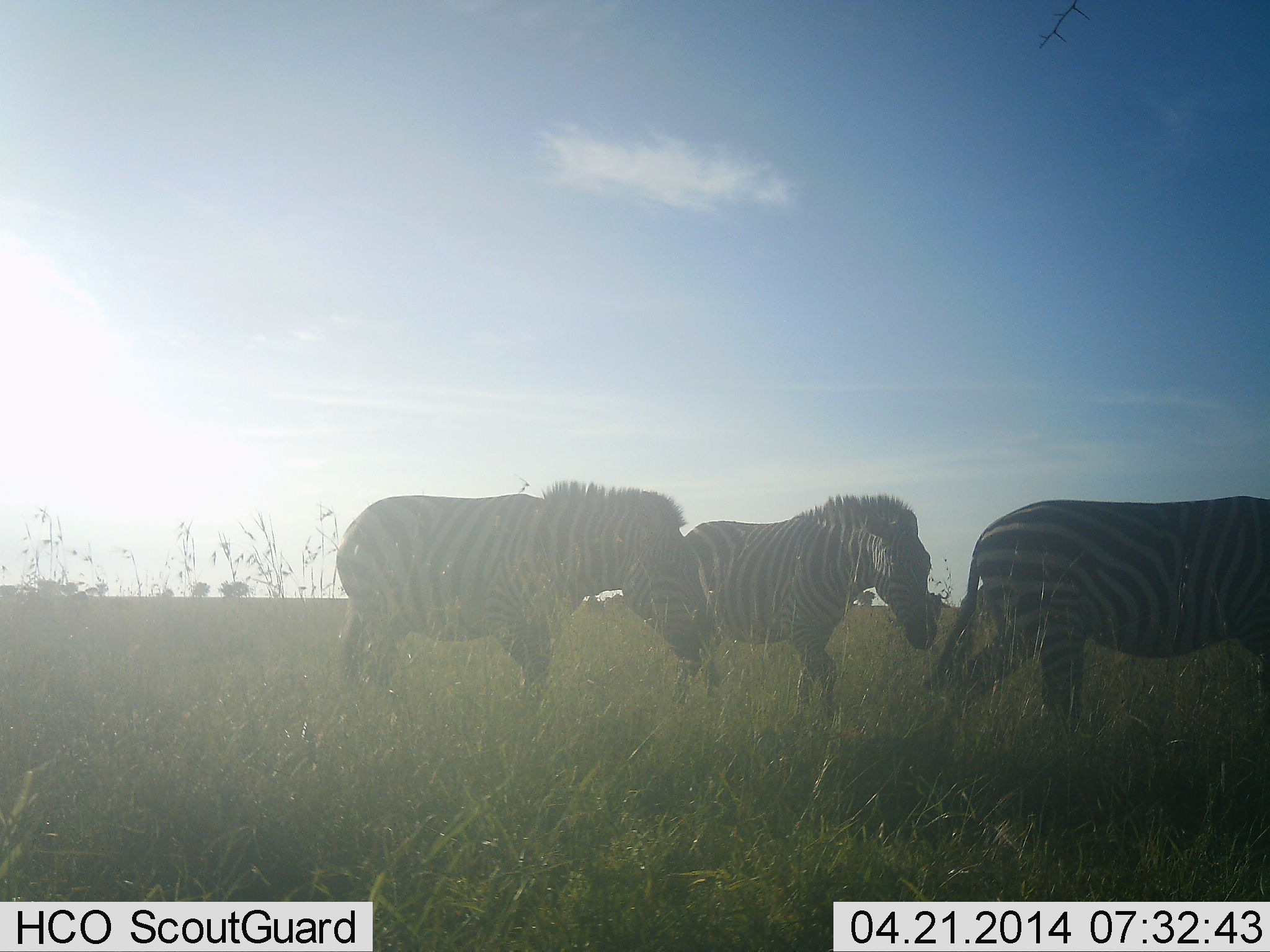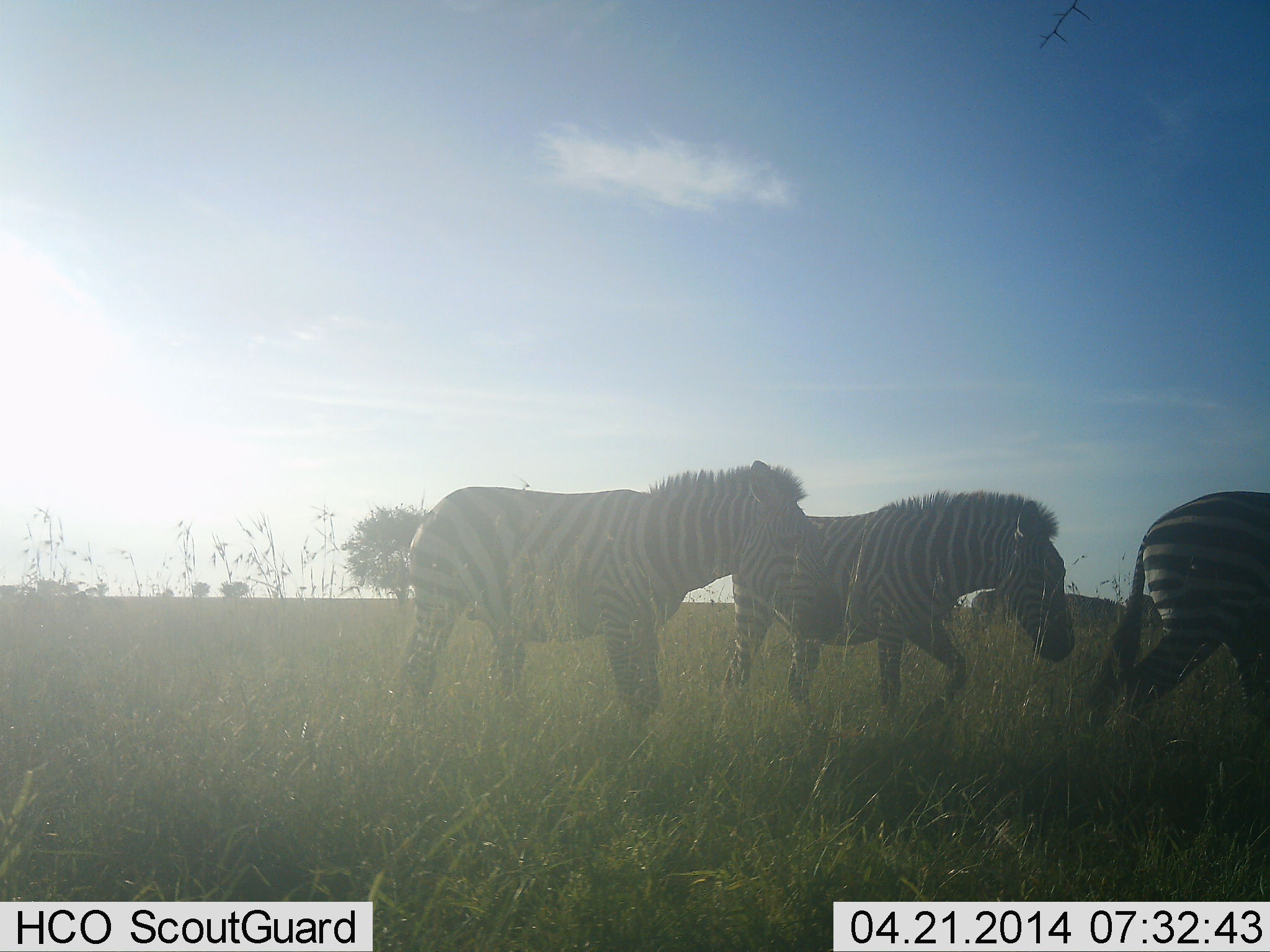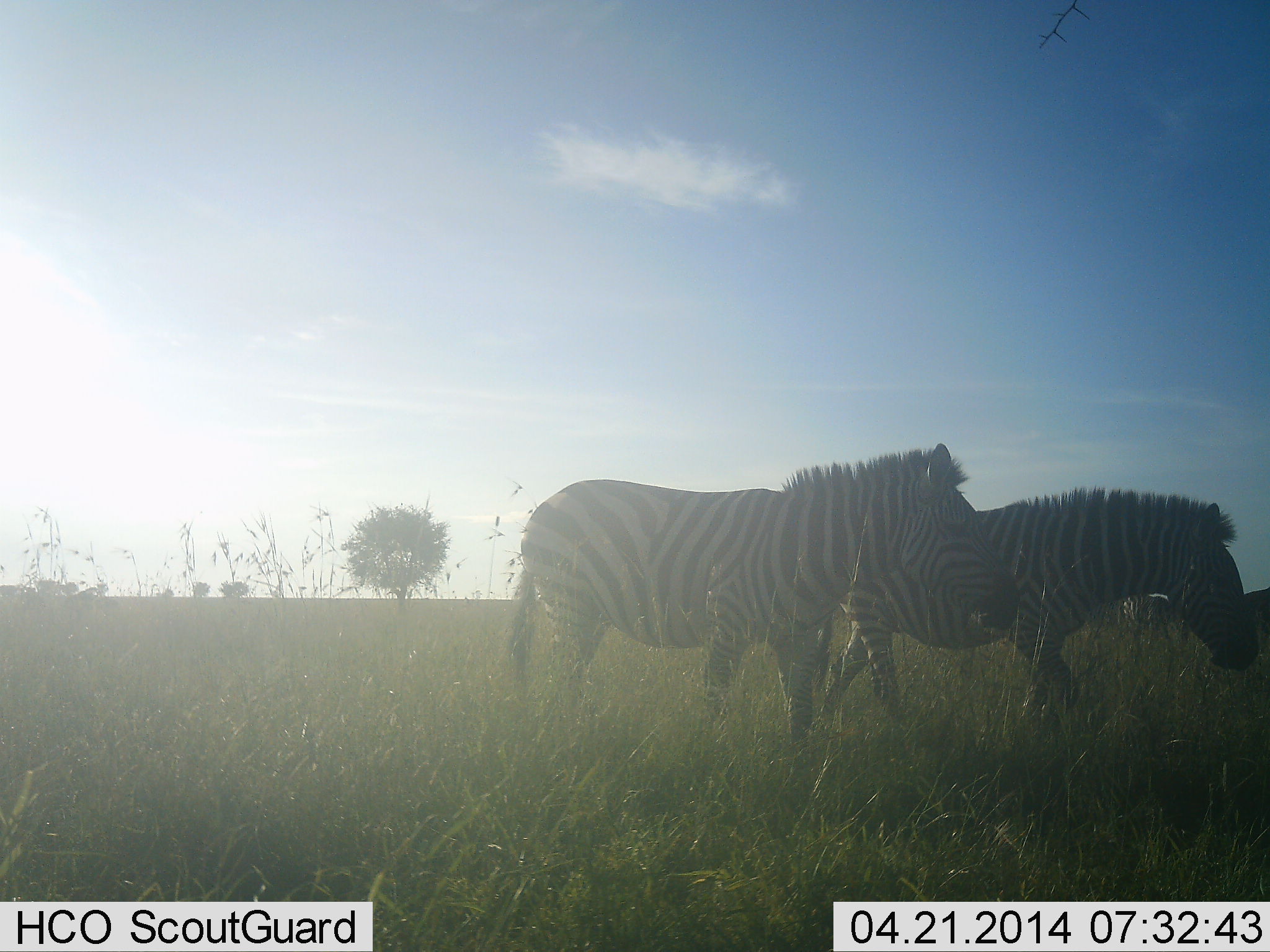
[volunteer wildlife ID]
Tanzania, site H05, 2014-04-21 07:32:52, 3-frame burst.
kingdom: Animalia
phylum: Chordata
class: Mammalia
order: Perissodactyla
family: Equidae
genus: Equus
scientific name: Equus quagga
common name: plains zebra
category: zebra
Zebra (plains zebra) (Equus quagga), count 3. Behavior (volunteer vote fractions): standing 0%, resting 0%, moving 100%, interacting 0%. Young present (vote fraction): 0%. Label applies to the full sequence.